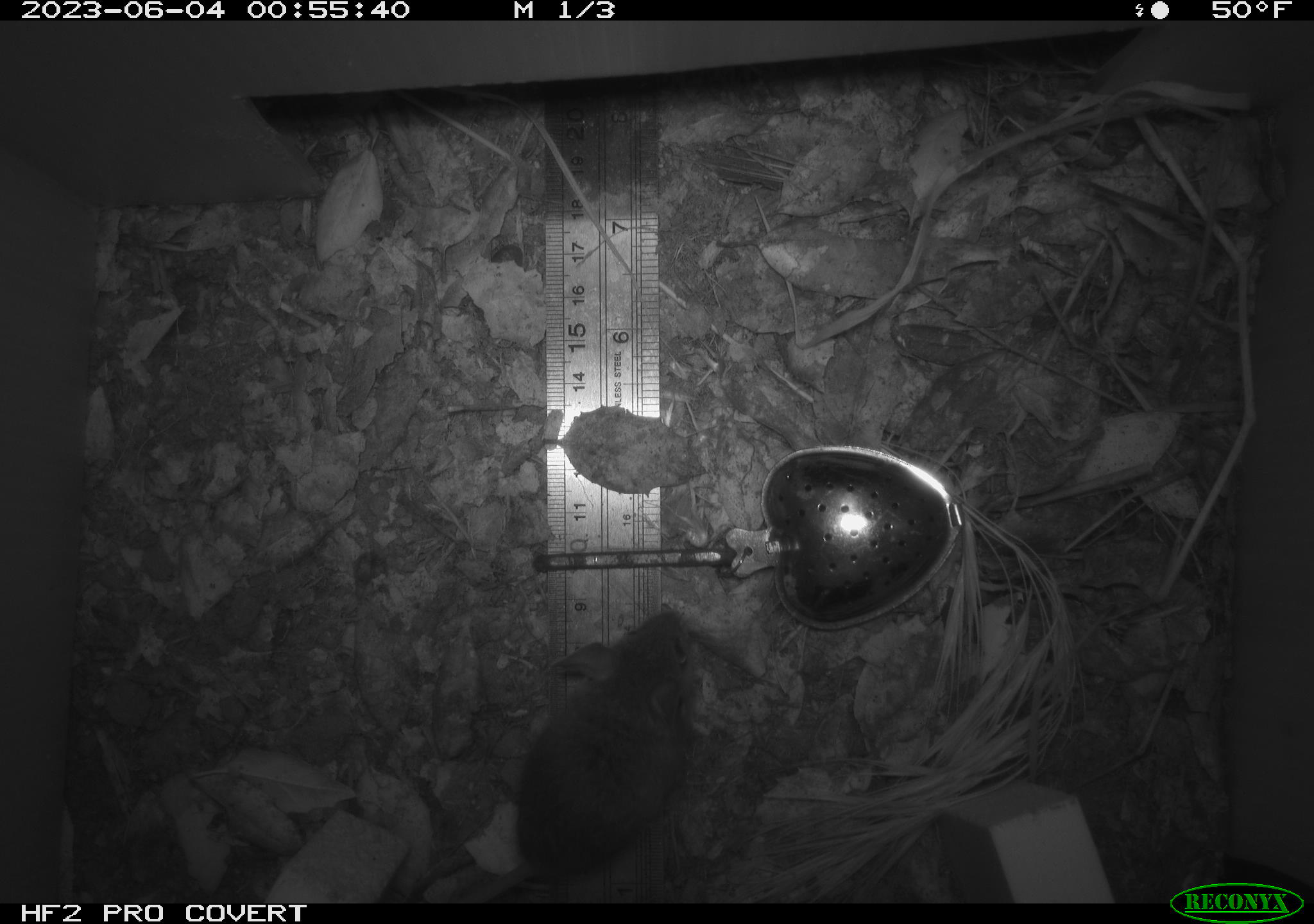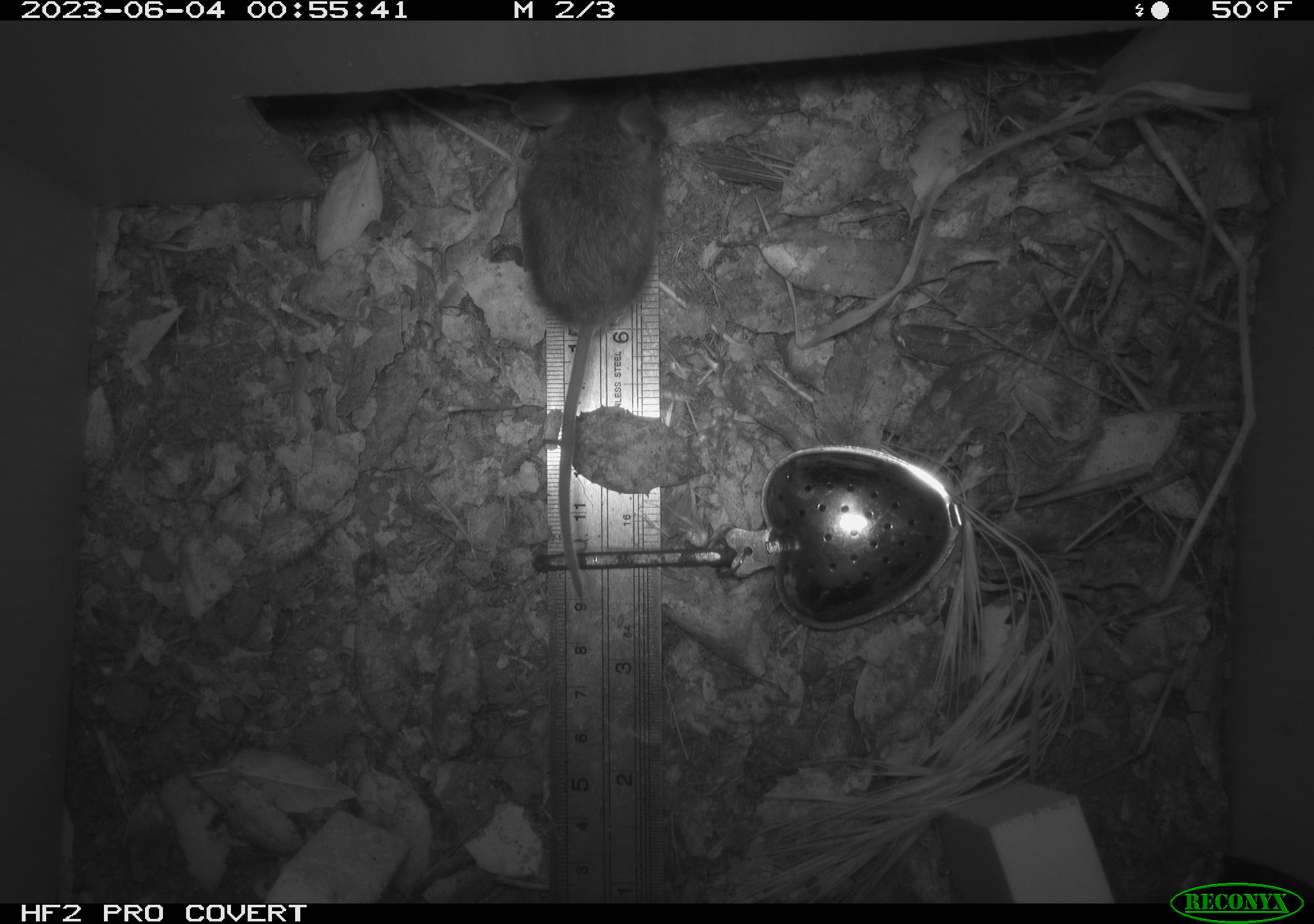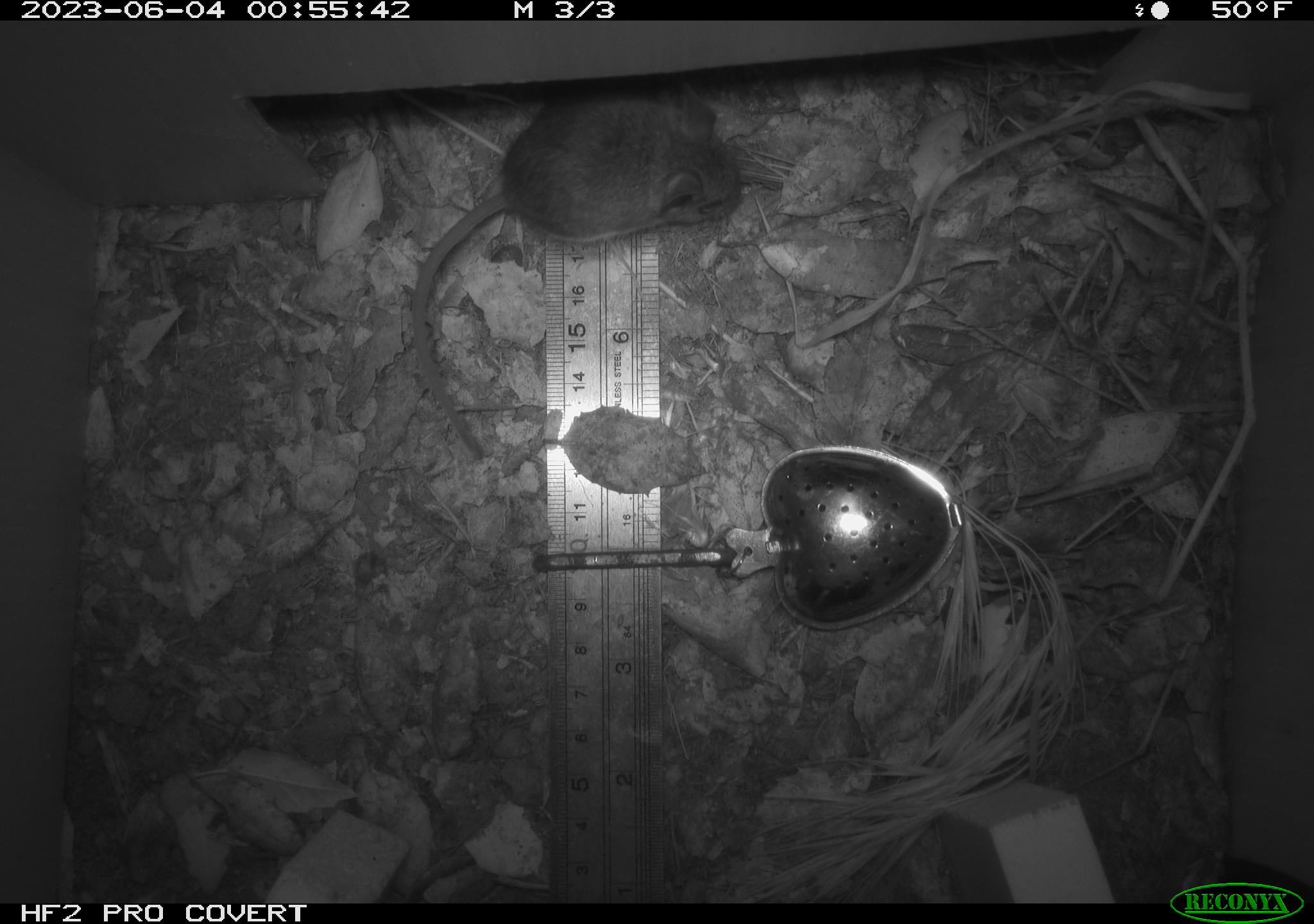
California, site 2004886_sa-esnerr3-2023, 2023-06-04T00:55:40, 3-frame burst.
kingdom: Animalia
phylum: Chordata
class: Mammalia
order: Rodentia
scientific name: Rodentia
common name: mouse species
Mouse species (Rodentia).